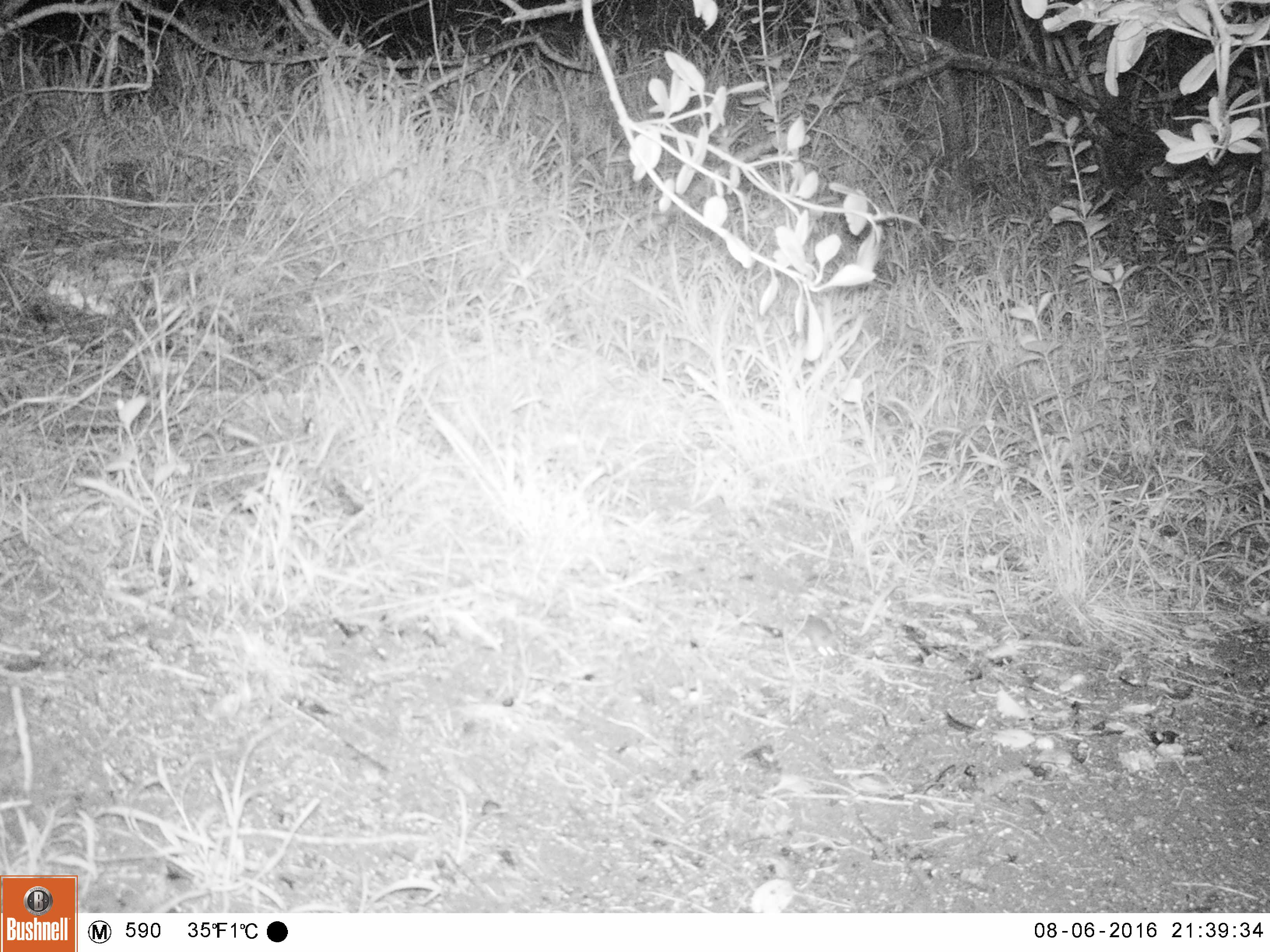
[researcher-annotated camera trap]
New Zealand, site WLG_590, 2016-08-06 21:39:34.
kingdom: Animalia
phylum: Chordata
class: Mammalia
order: Rodentia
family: Muridae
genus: Mus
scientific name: Mus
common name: mouse